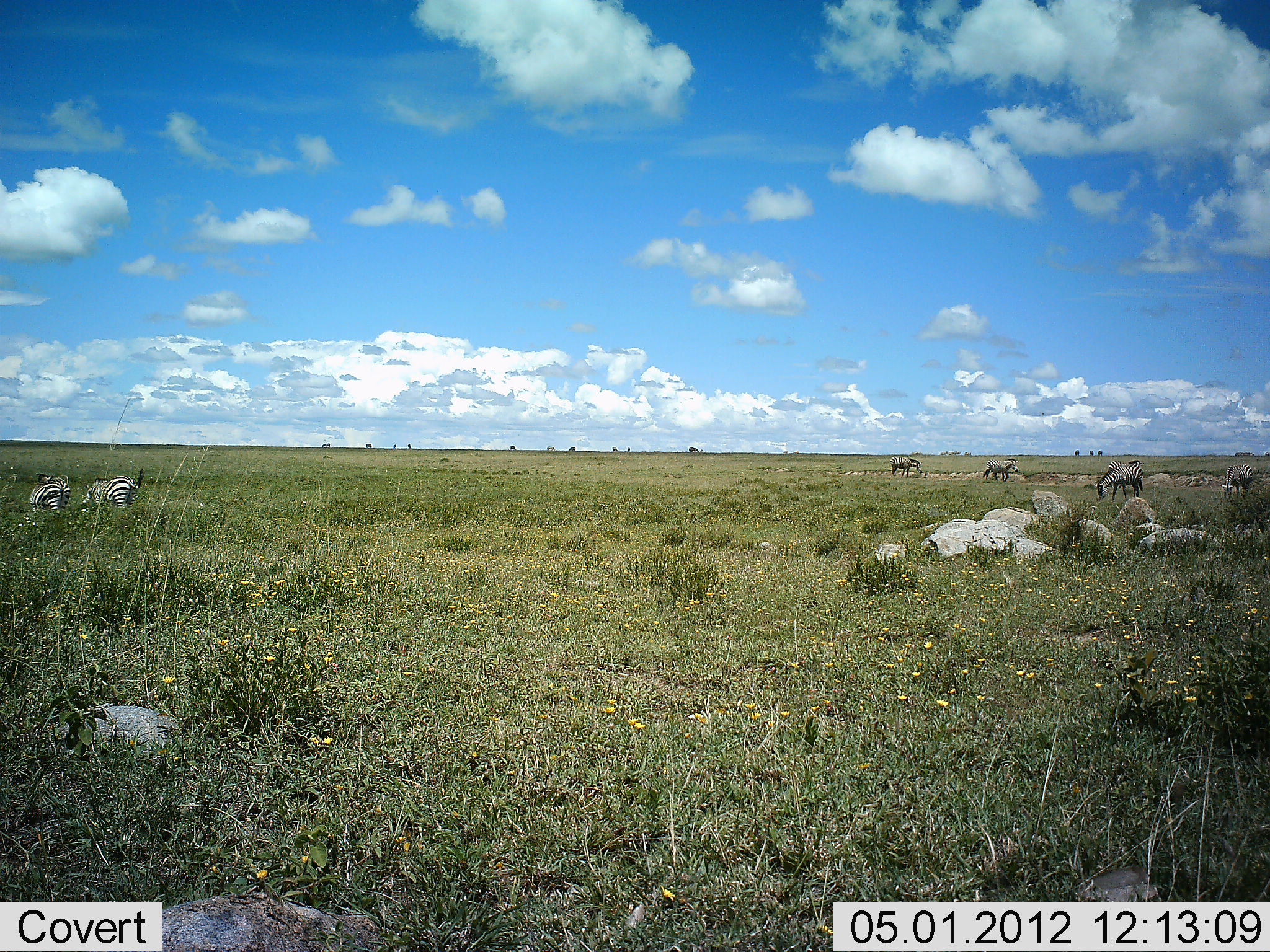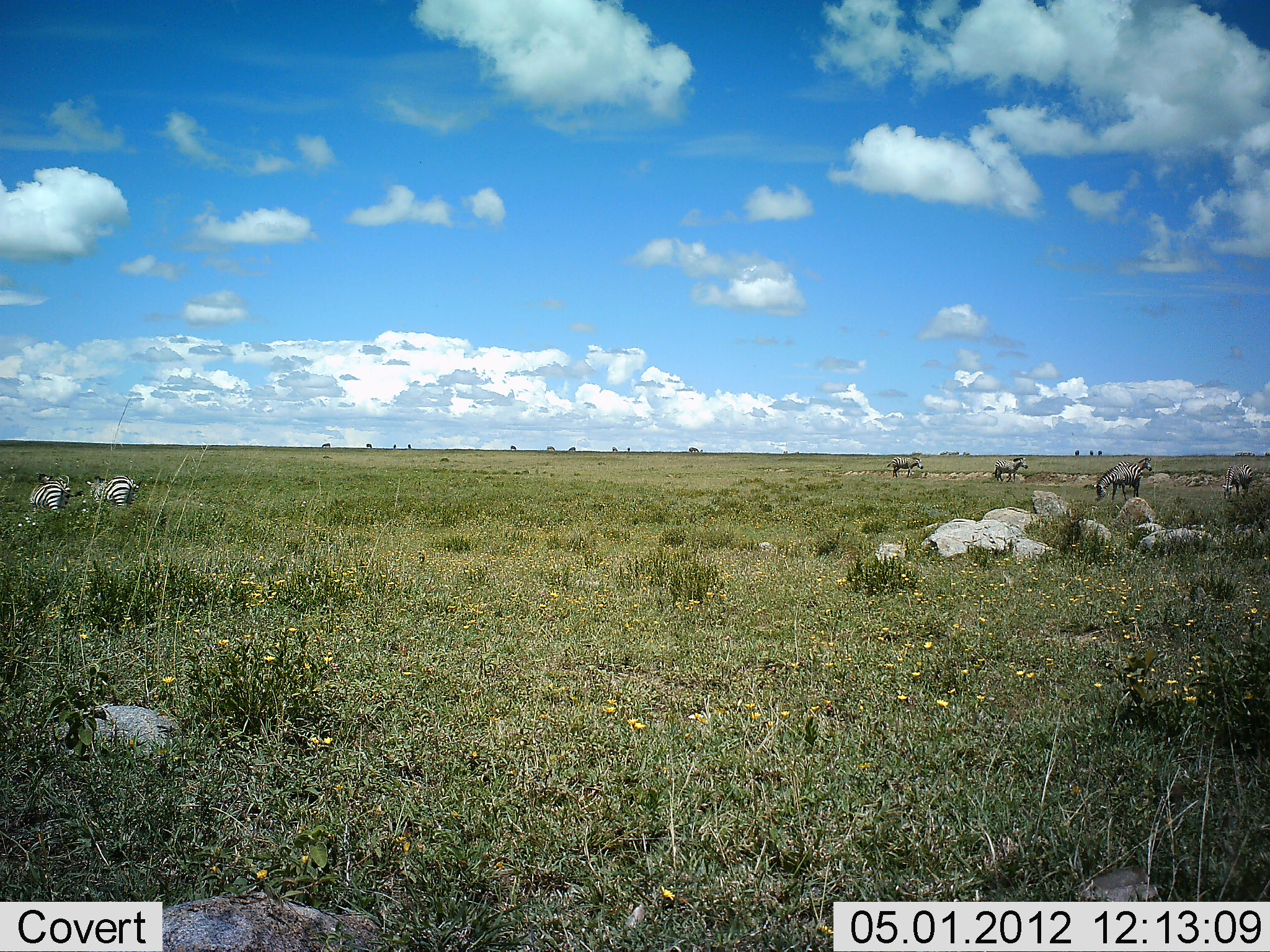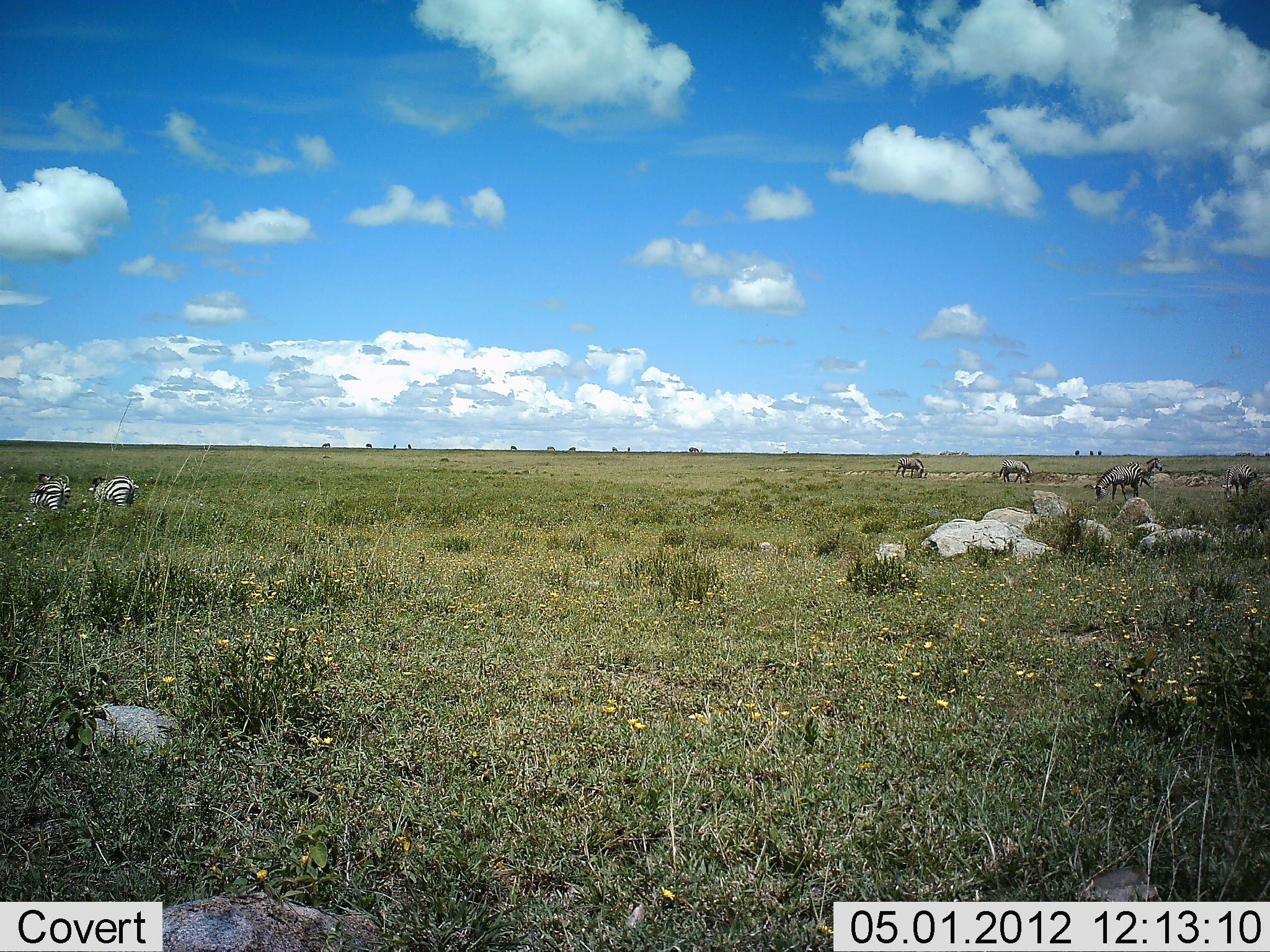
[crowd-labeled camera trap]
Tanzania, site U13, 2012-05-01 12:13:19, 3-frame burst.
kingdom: Animalia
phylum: Chordata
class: Mammalia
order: Perissodactyla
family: Equidae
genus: Equus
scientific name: Equus quagga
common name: plains zebra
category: zebra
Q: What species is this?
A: Zebra (plains zebra) (Equus quagga).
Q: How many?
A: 6.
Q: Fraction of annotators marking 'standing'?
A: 68%.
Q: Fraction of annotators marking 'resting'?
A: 0%.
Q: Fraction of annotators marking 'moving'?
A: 45%.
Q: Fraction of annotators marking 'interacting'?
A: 0%.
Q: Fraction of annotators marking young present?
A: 0%.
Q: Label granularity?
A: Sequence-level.